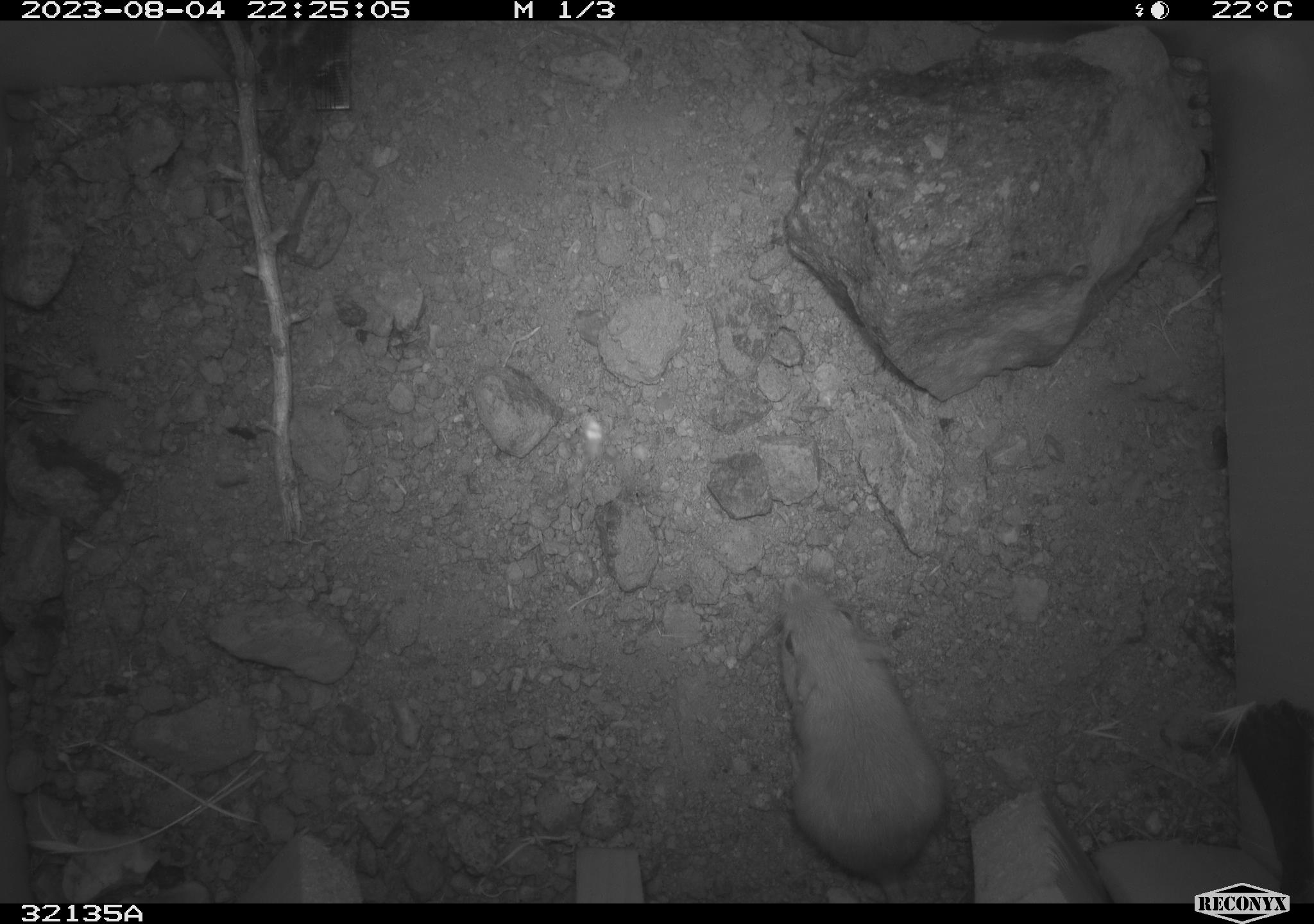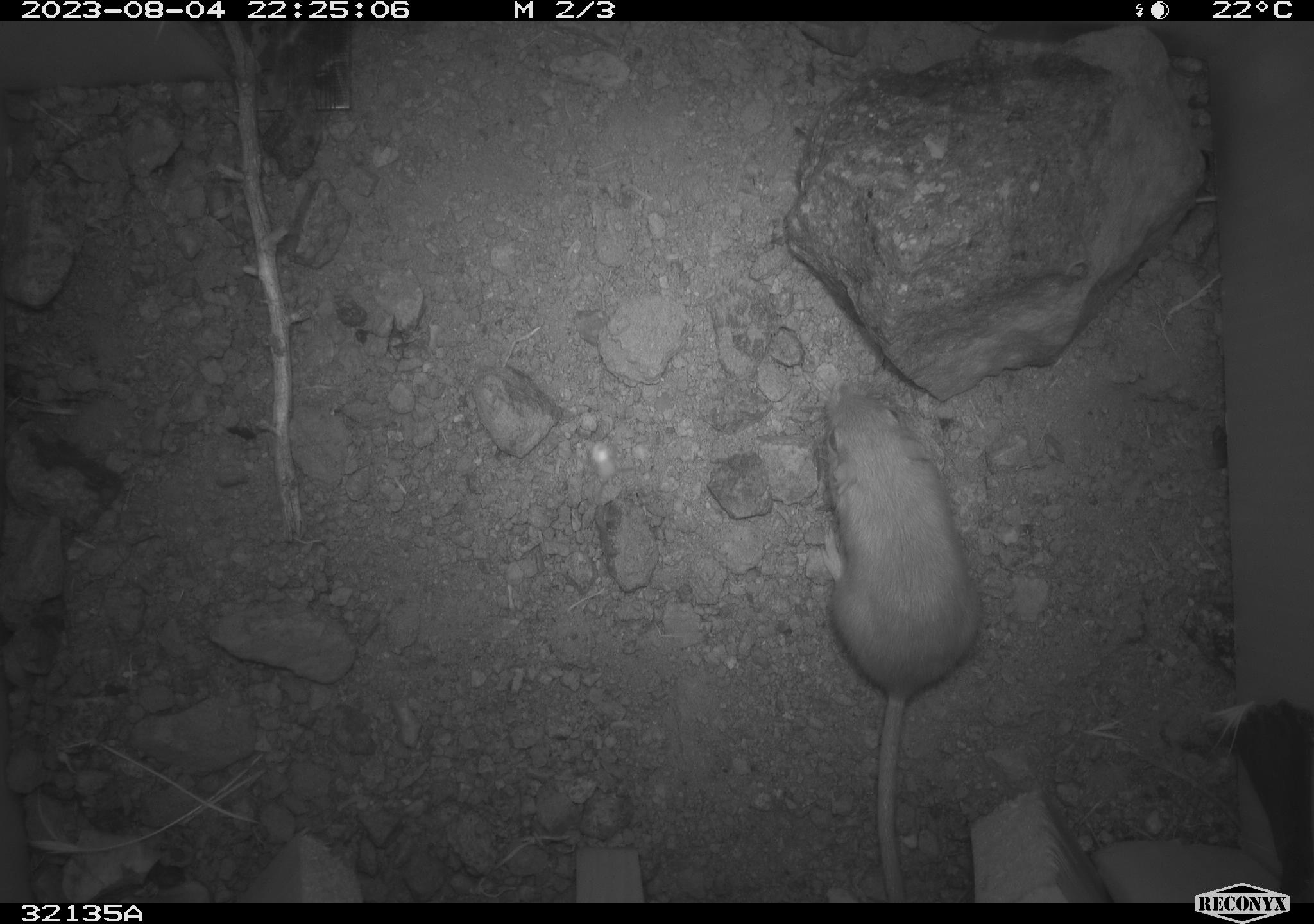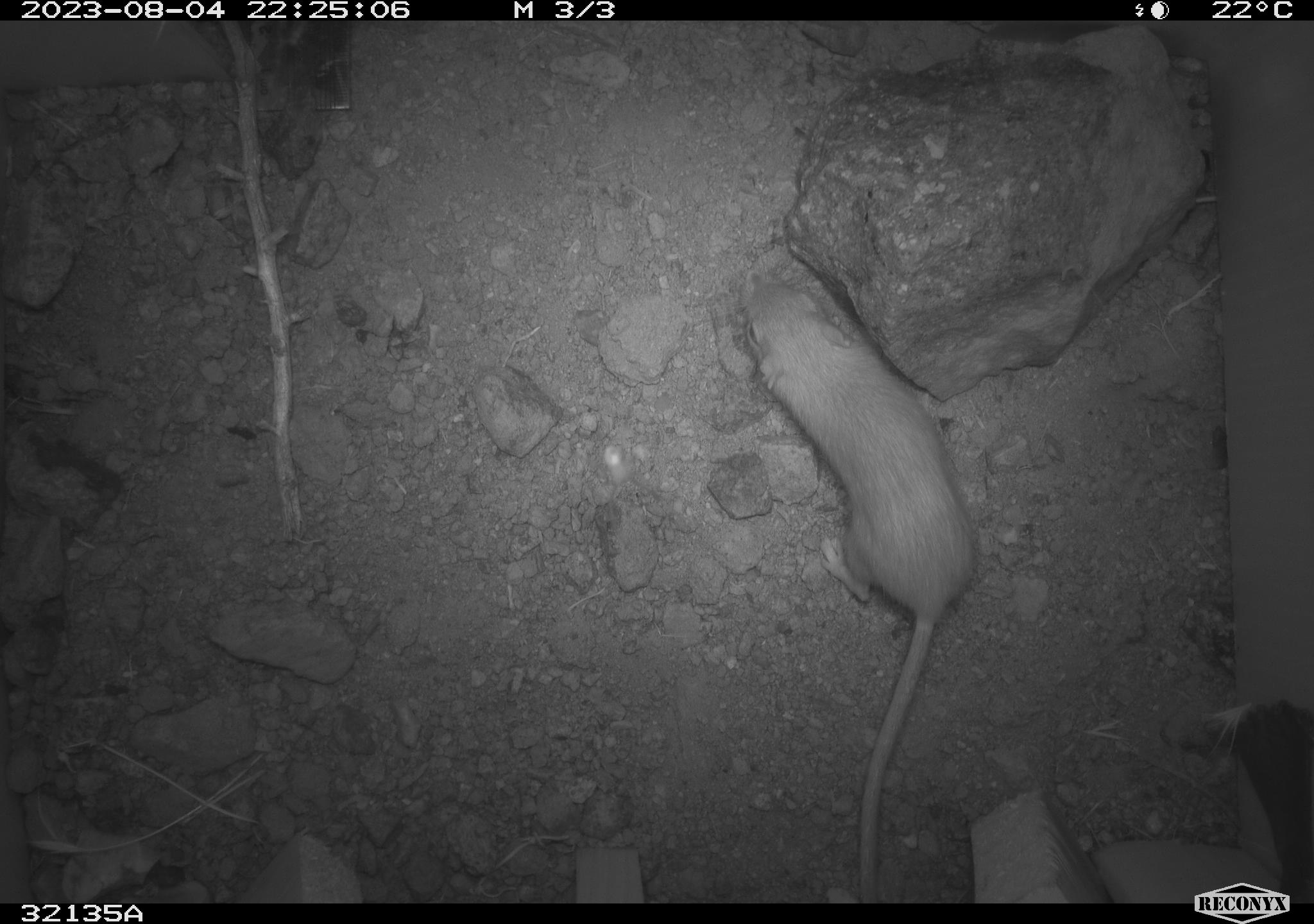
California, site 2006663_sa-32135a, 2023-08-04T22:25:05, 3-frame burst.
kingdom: Animalia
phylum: Chordata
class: Mammalia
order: Rodentia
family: Heteromyidae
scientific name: Heteromyidae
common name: kangaroo rats and pocket mice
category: heteromyidae family